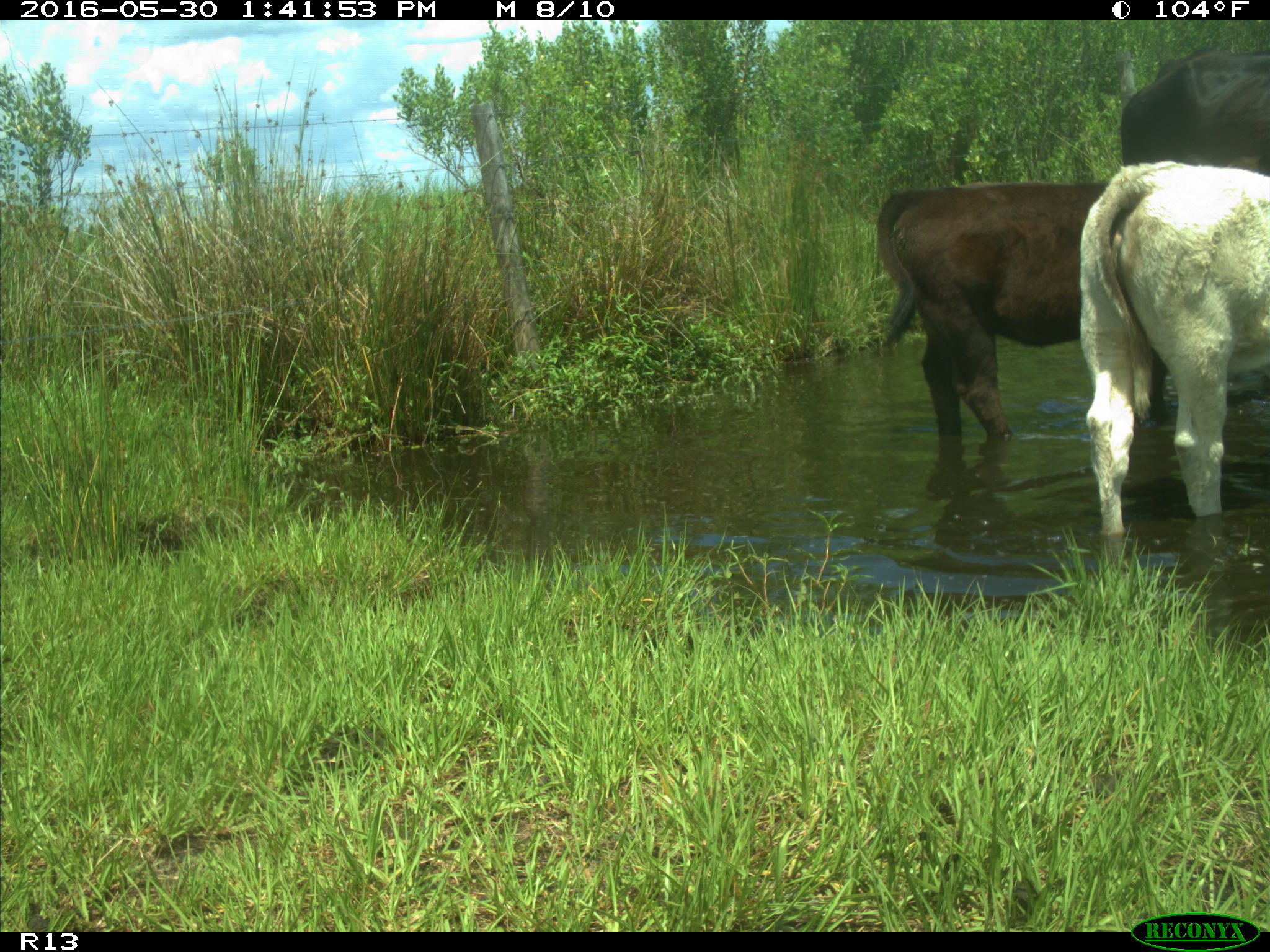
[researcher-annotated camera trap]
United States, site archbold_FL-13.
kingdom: Animalia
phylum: Chordata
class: Mammalia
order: Artiodactyla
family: Bovidae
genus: Bos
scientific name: Bos taurus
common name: domestic cow